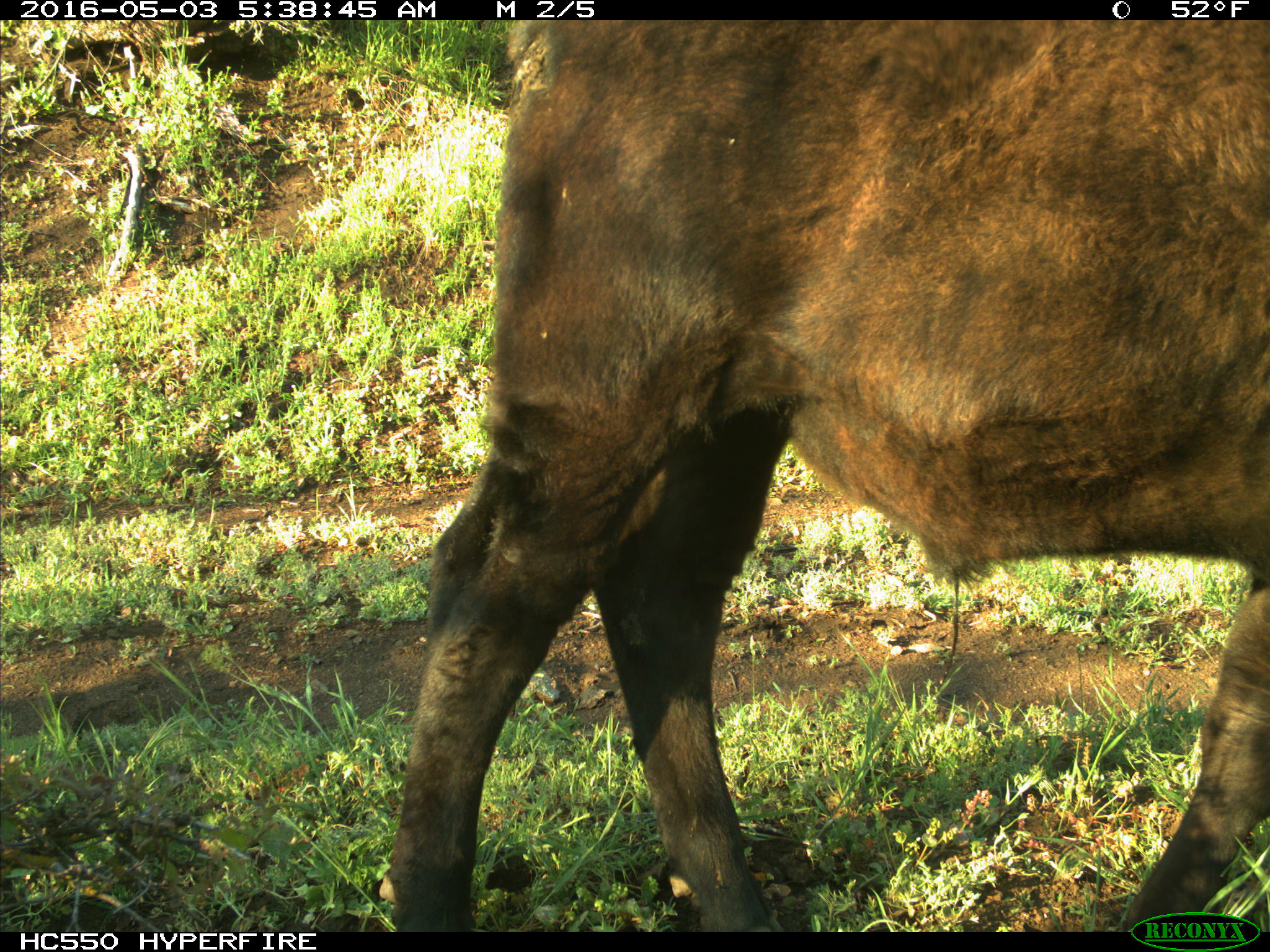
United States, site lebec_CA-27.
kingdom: Animalia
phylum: Chordata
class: Mammalia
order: Artiodactyla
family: Bovidae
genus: Bos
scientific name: Bos taurus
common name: domestic cow